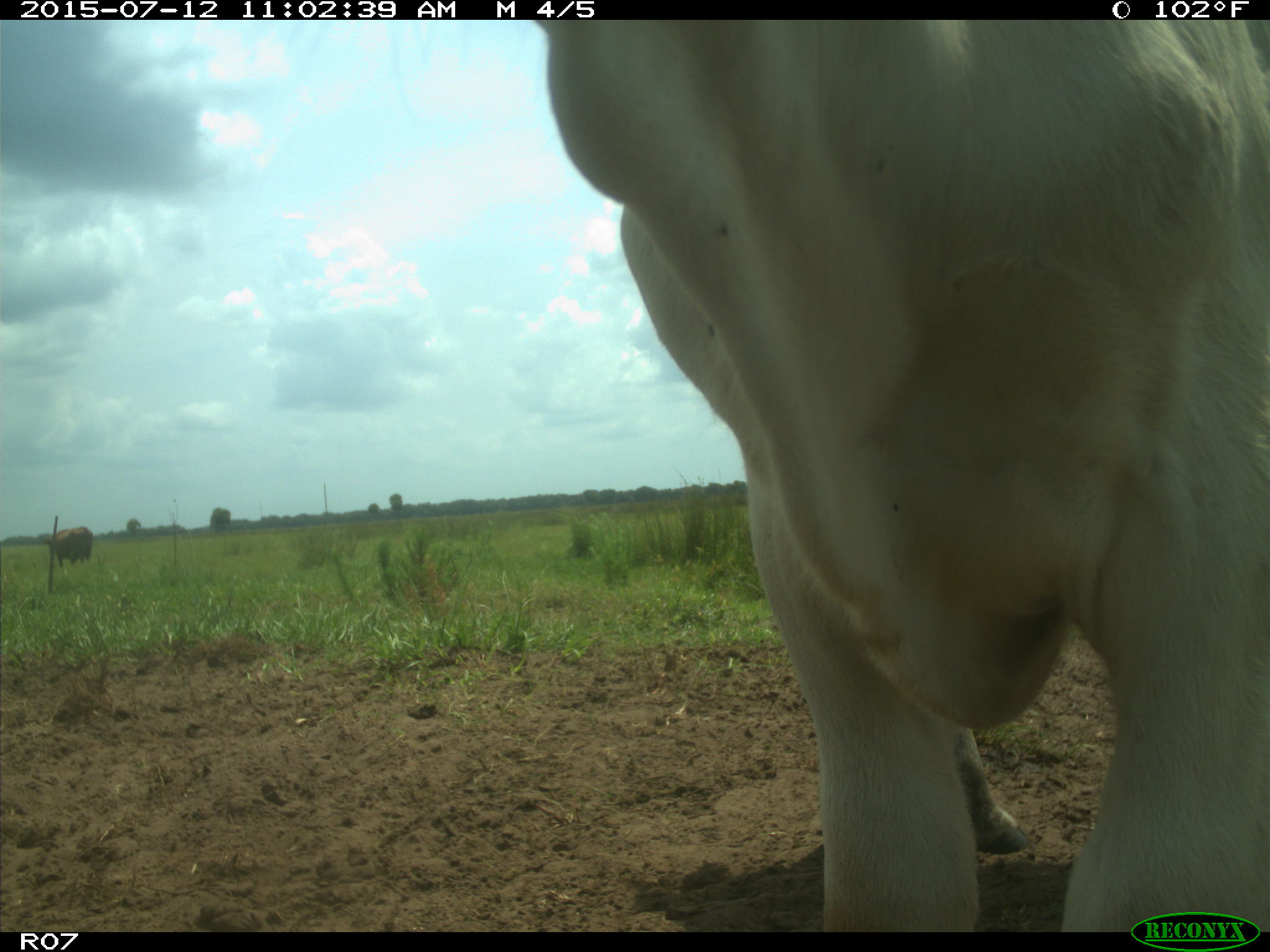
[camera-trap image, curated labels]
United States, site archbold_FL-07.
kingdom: Animalia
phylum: Chordata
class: Mammalia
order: Artiodactyla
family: Bovidae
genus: Bos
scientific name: Bos taurus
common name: domestic cow